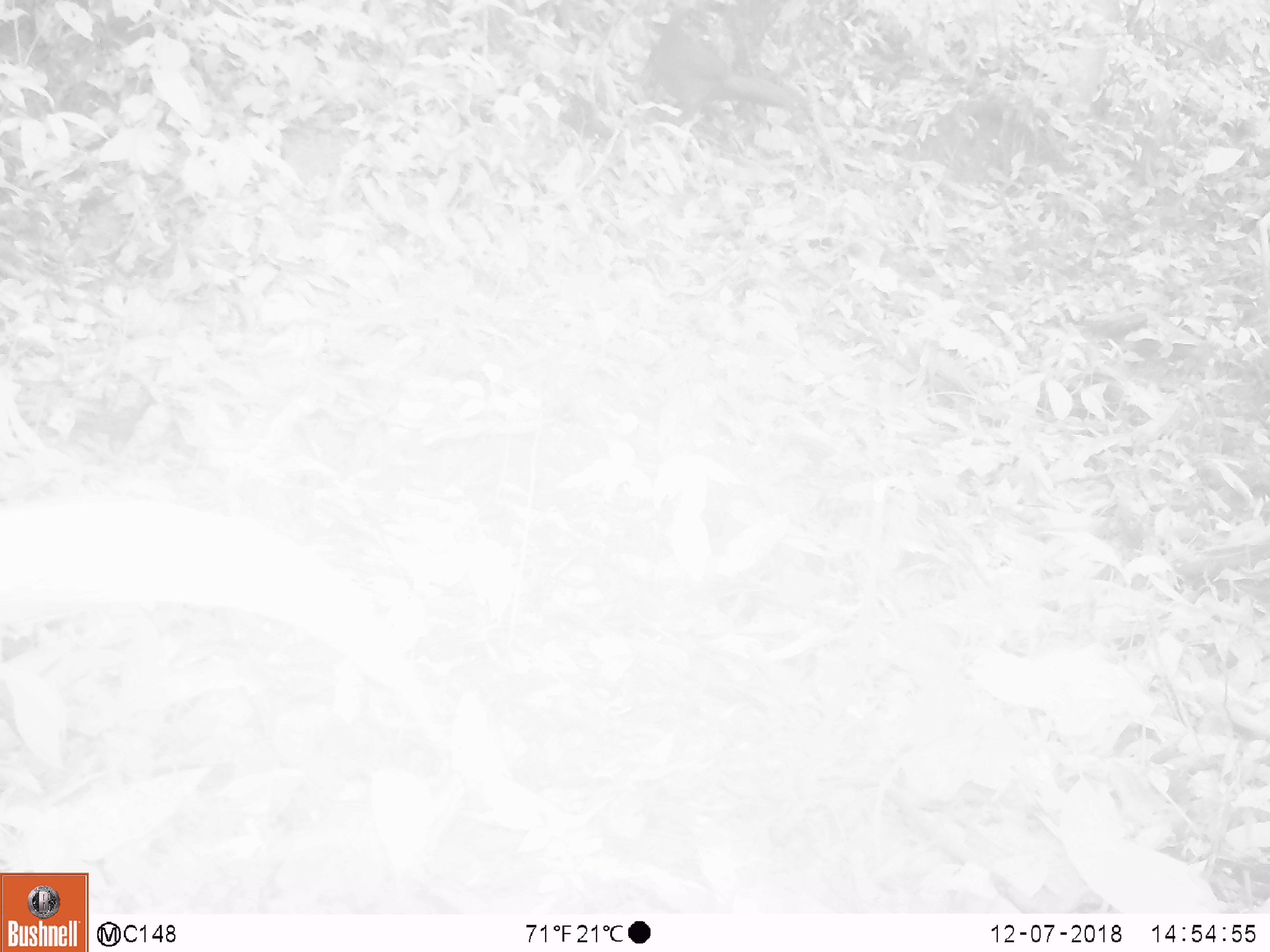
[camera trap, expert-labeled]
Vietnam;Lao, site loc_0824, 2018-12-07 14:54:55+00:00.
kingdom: Animalia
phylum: Chordata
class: Aves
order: Galliformes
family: Phasianidae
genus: Lophura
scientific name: Lophura nycthemera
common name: silver pheasant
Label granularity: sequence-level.